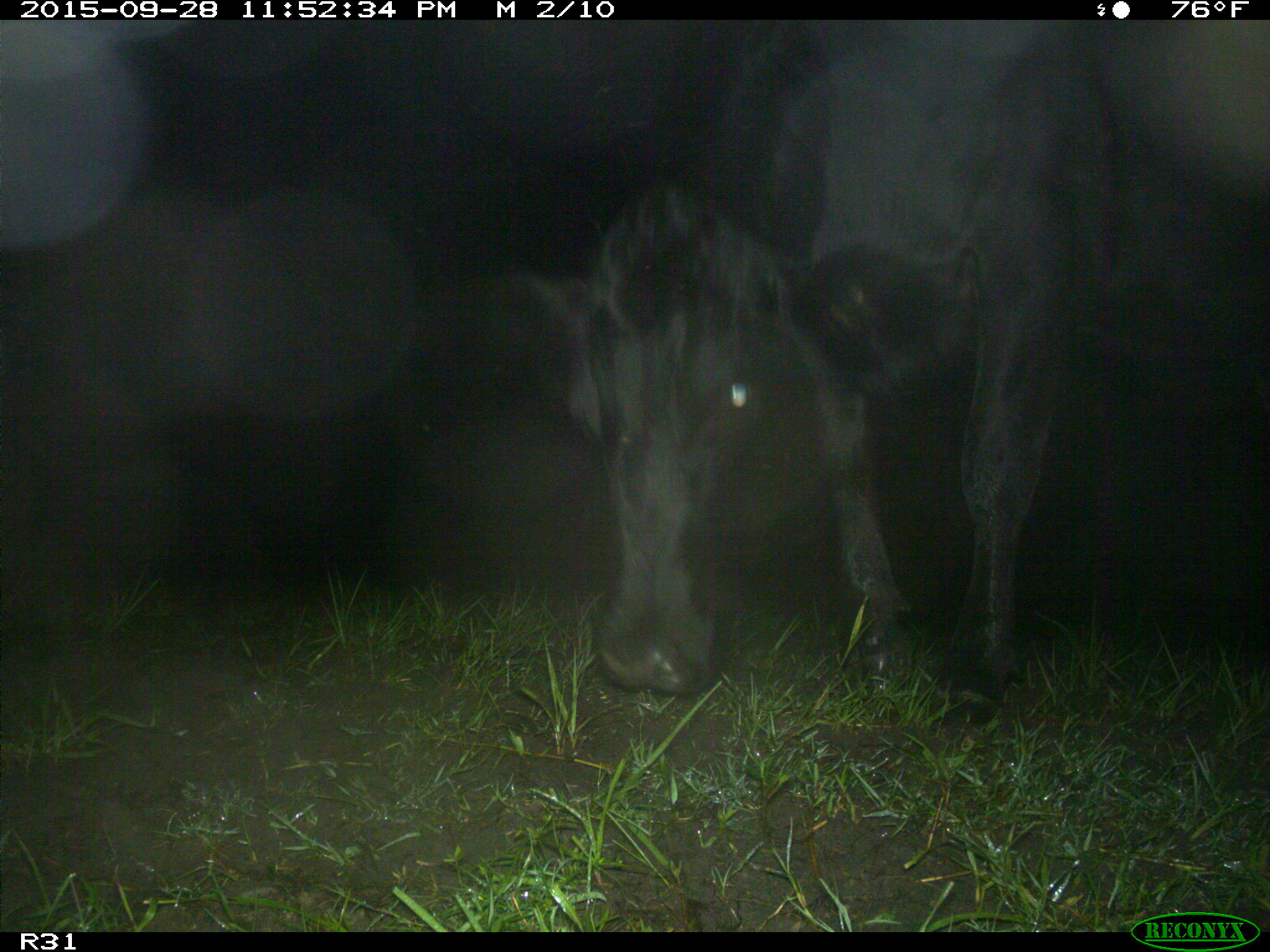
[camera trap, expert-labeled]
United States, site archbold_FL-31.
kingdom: Animalia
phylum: Chordata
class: Mammalia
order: Artiodactyla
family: Bovidae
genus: Bos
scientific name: Bos taurus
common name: domestic cow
Bos taurus (domestic cow).